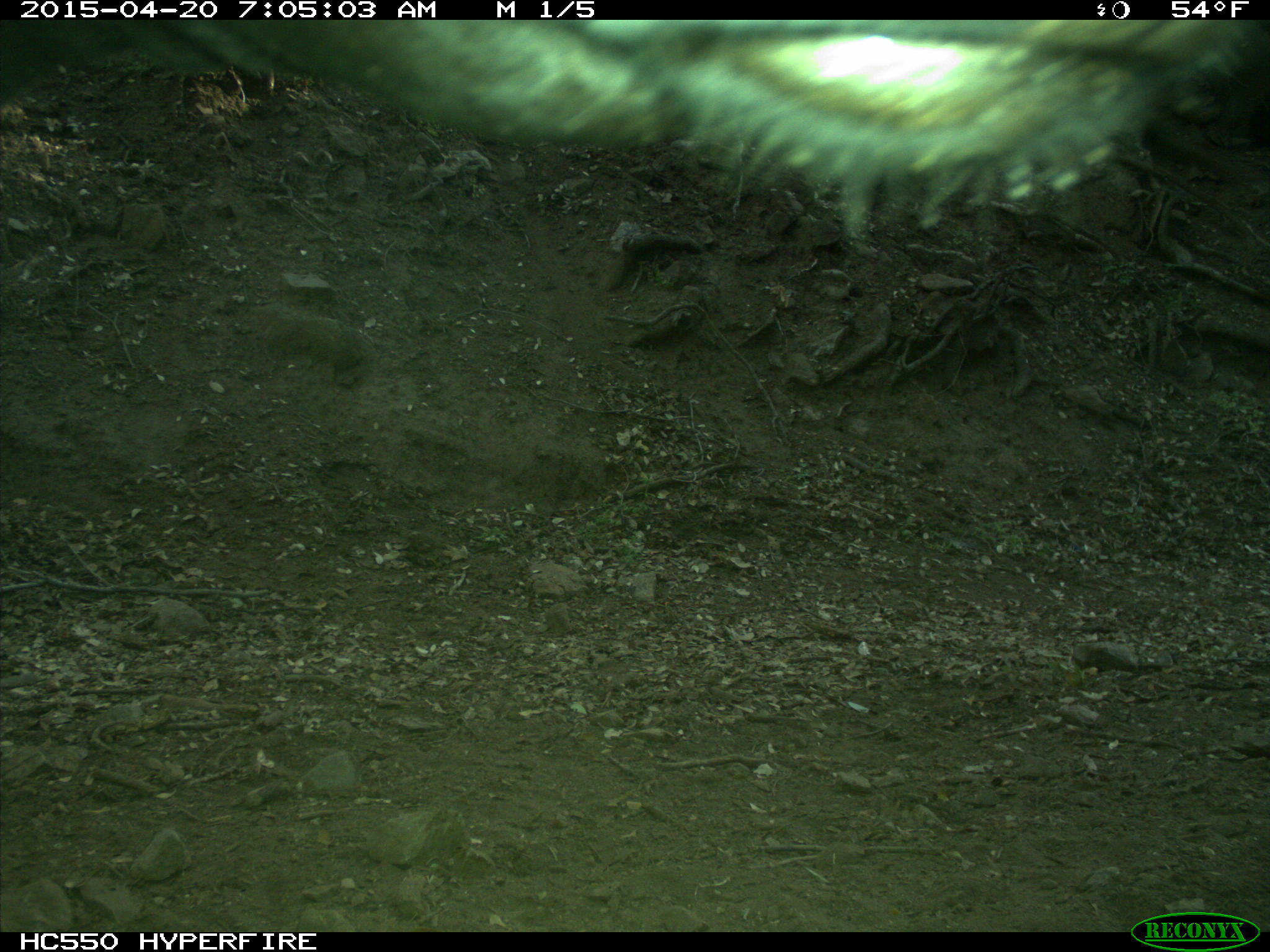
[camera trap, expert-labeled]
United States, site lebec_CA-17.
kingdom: Animalia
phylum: Chordata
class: Mammalia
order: Artiodactyla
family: Bovidae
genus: Bos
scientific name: Bos taurus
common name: domestic cow